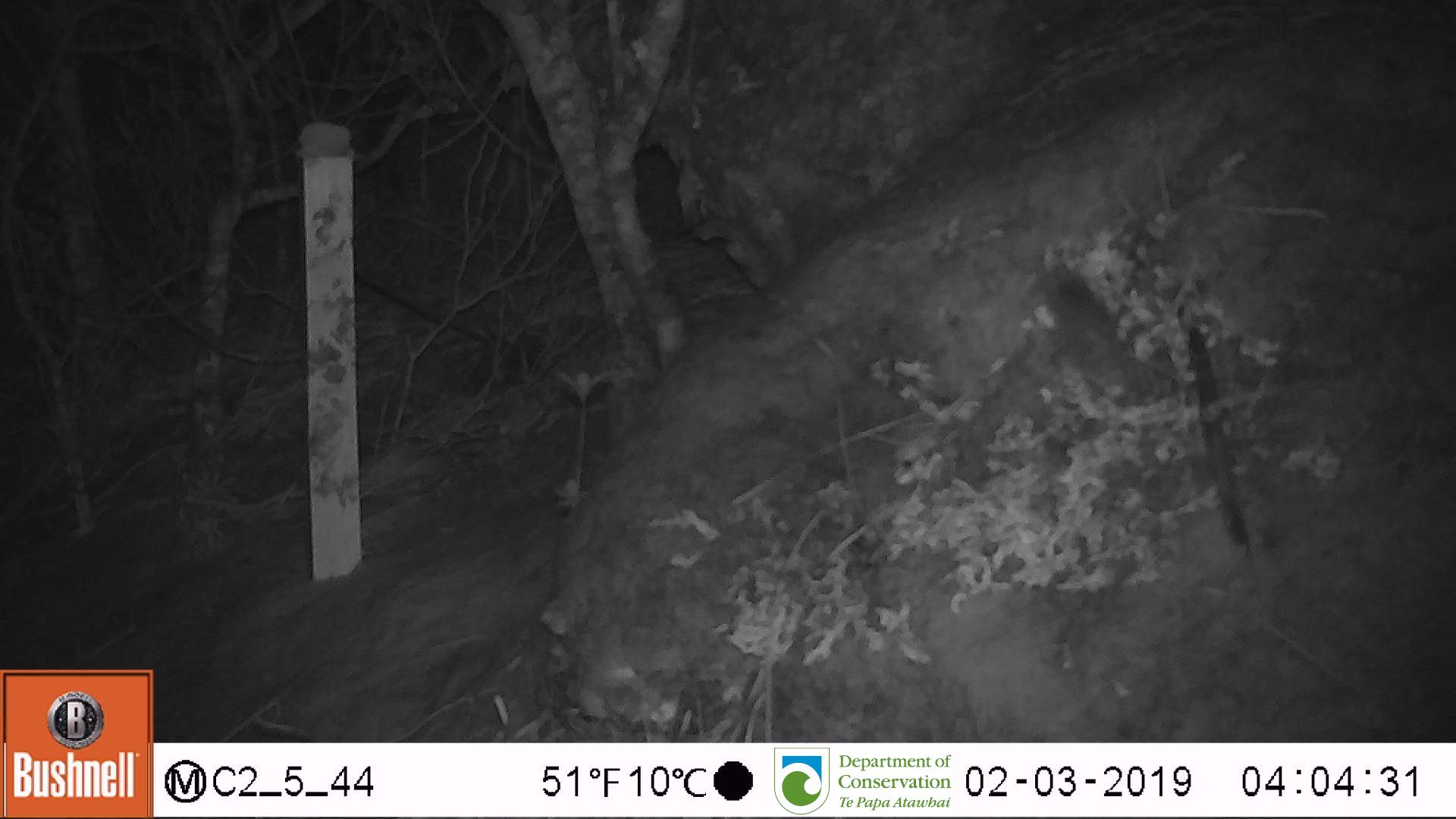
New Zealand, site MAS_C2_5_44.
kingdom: Animalia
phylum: Chordata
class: Mammalia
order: Rodentia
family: Muridae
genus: Mus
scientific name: Mus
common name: mouse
Mouse (Mus).